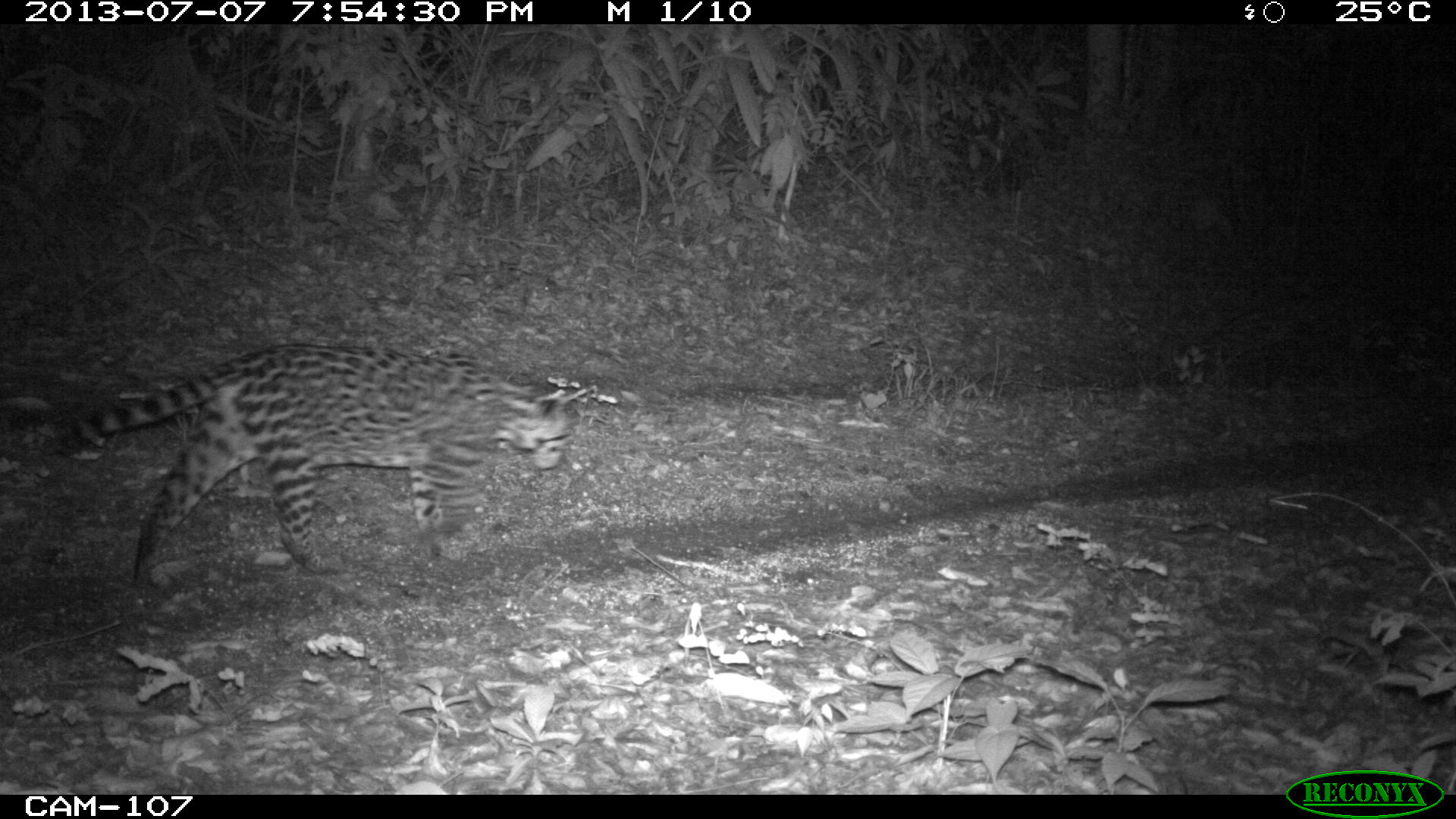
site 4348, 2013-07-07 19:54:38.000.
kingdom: Animalia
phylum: Chordata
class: Mammalia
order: Carnivora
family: Felidae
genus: Leopardus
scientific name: Leopardus pardalis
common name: ocelot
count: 1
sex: female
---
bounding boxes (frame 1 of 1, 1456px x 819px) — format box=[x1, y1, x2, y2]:
leopardus pardalis: box=[61, 335, 588, 587]